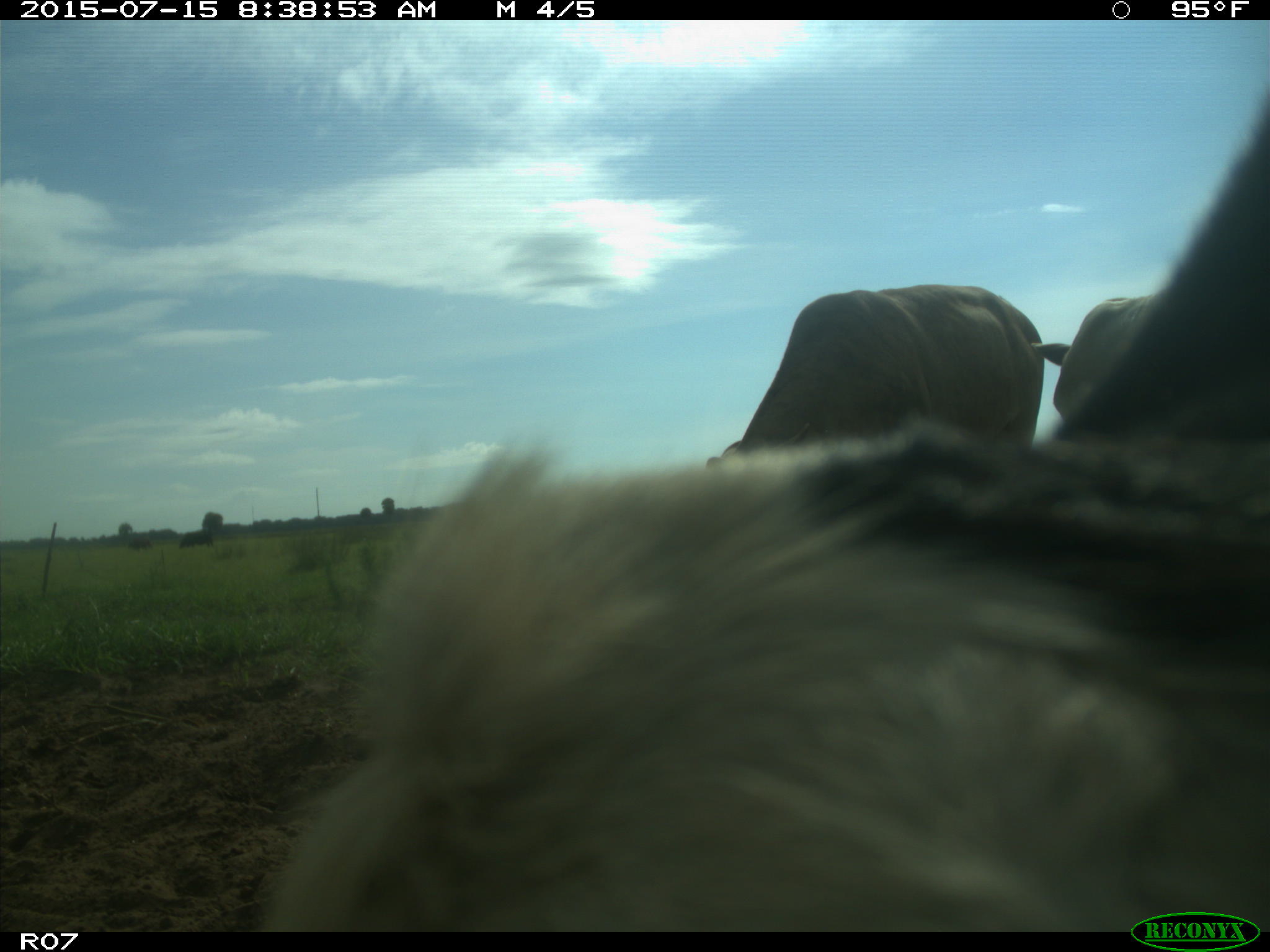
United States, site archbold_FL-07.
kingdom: Animalia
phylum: Chordata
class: Mammalia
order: Artiodactyla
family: Bovidae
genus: Bos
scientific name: Bos taurus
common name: domestic cow